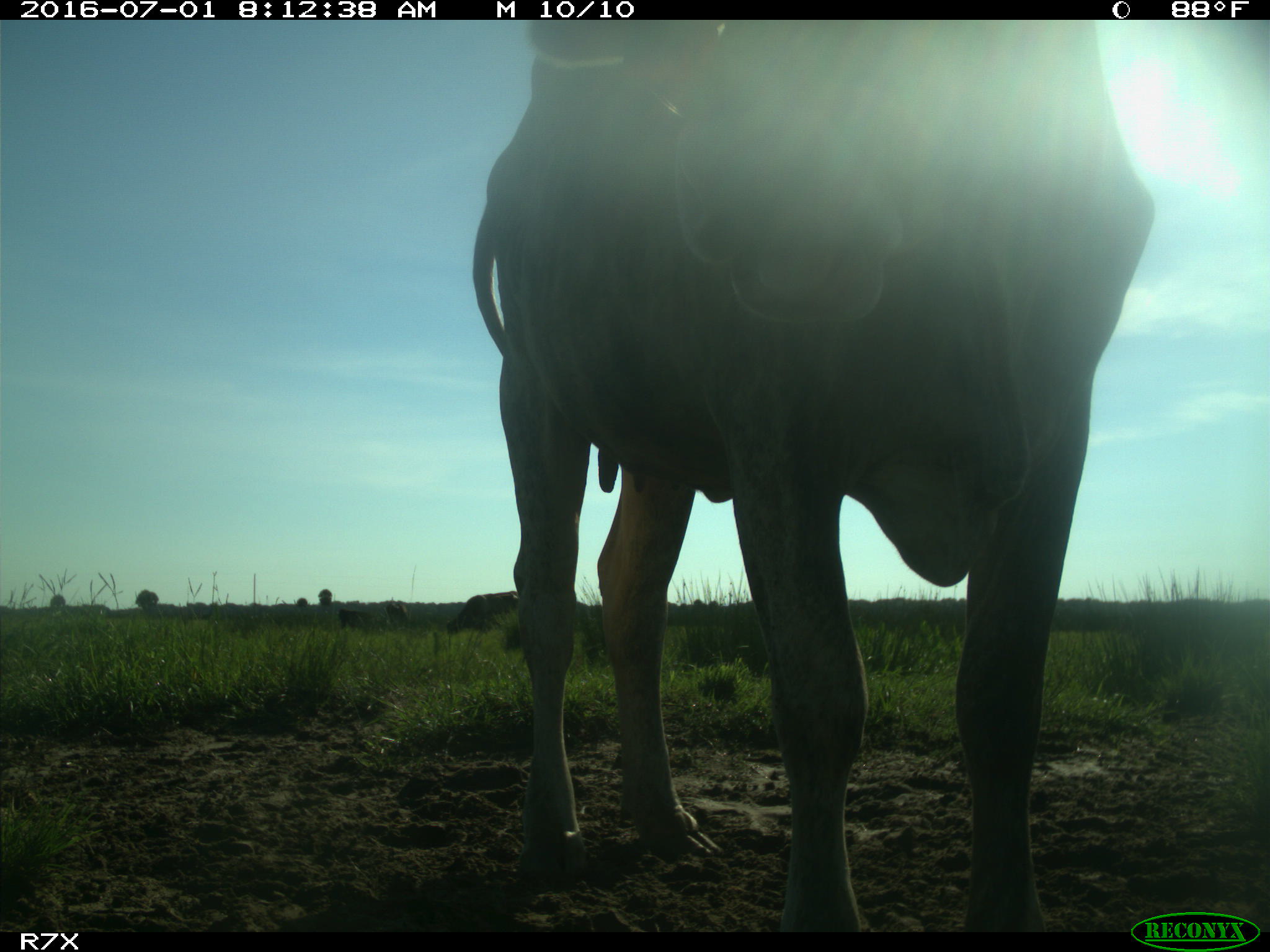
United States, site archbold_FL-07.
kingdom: Animalia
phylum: Chordata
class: Mammalia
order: Artiodactyla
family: Bovidae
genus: Bos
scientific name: Bos taurus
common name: domestic cow